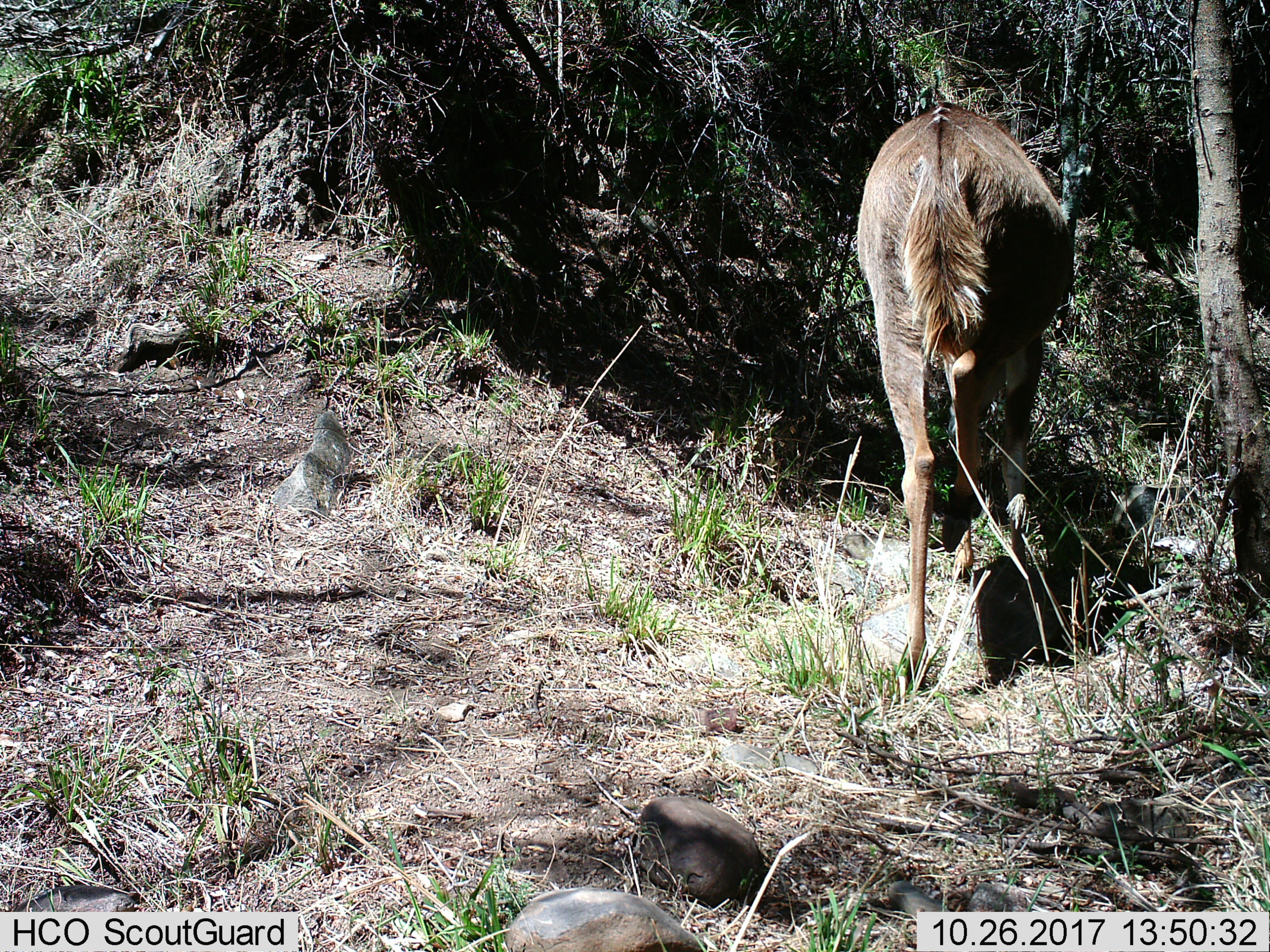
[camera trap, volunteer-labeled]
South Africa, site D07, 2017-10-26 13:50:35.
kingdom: Animalia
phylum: Chordata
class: Mammalia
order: Artiodactyla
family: Bovidae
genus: Tragelaphus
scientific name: Tragelaphus strepsiceros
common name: greater kudu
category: kudu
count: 1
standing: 57%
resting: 0%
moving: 43%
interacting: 14%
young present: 0%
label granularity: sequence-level